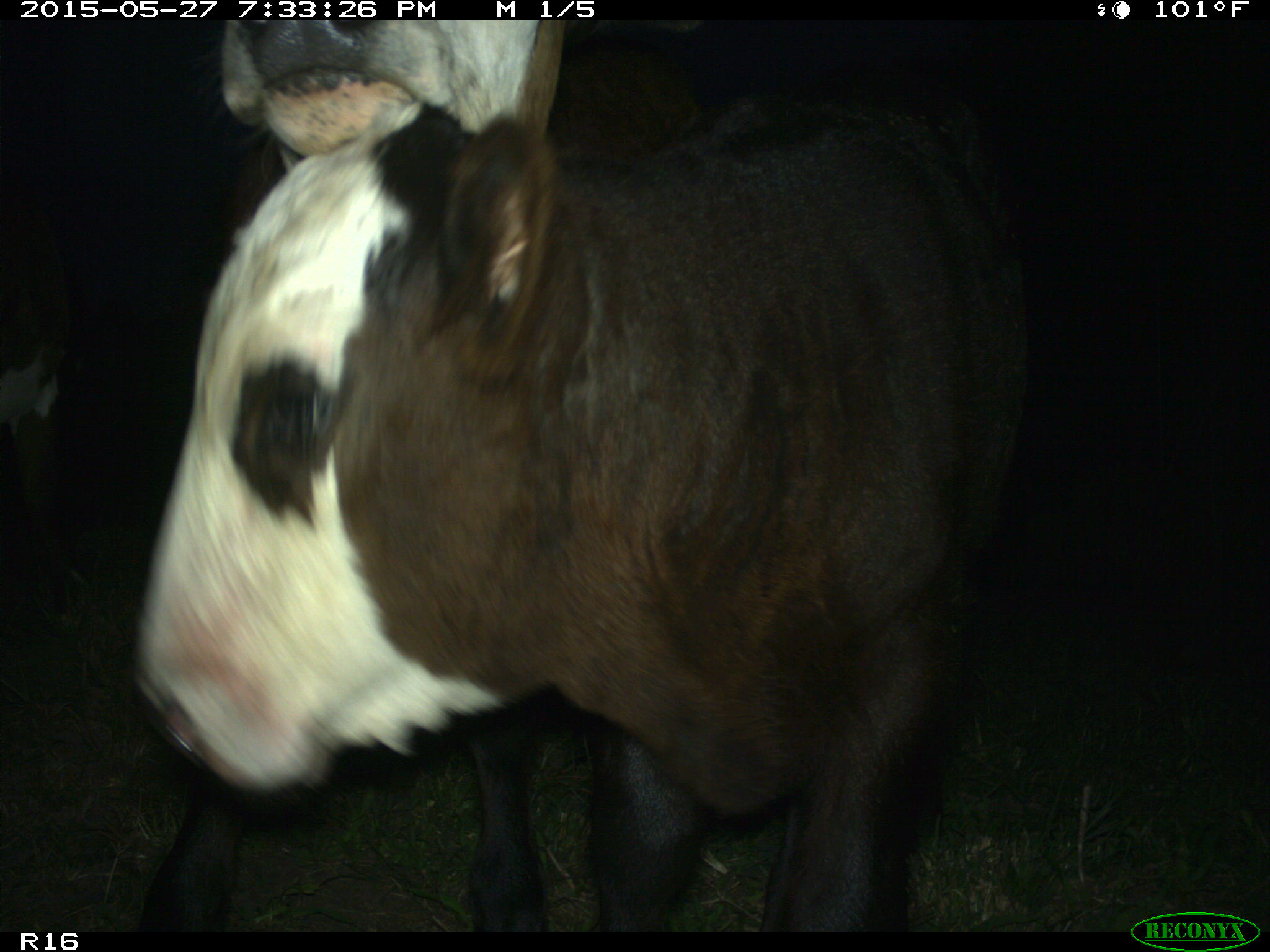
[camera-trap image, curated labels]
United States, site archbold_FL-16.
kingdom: Animalia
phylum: Chordata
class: Mammalia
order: Artiodactyla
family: Bovidae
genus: Bos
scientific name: Bos taurus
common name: domestic cow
Bos taurus (domestic cow).